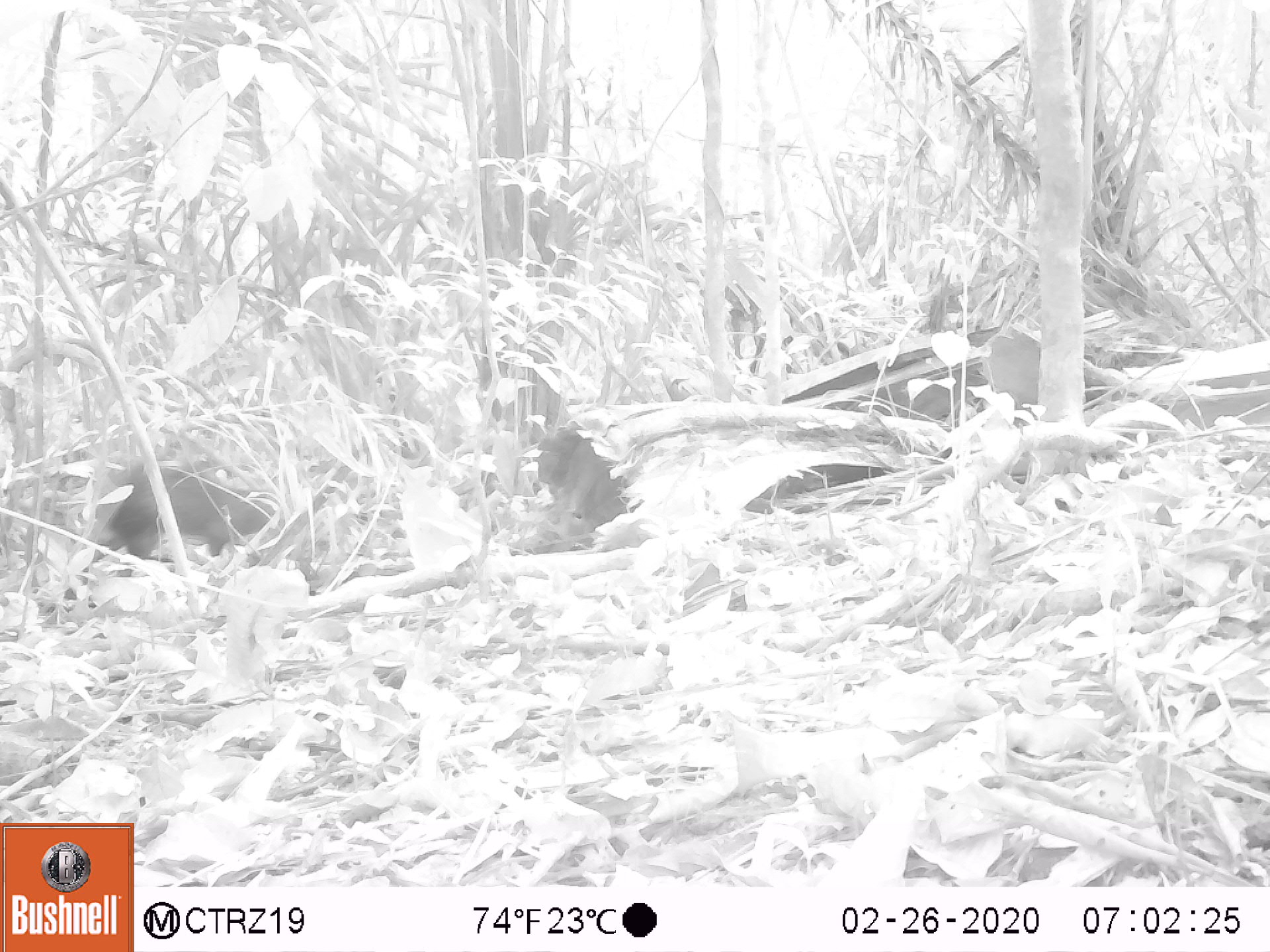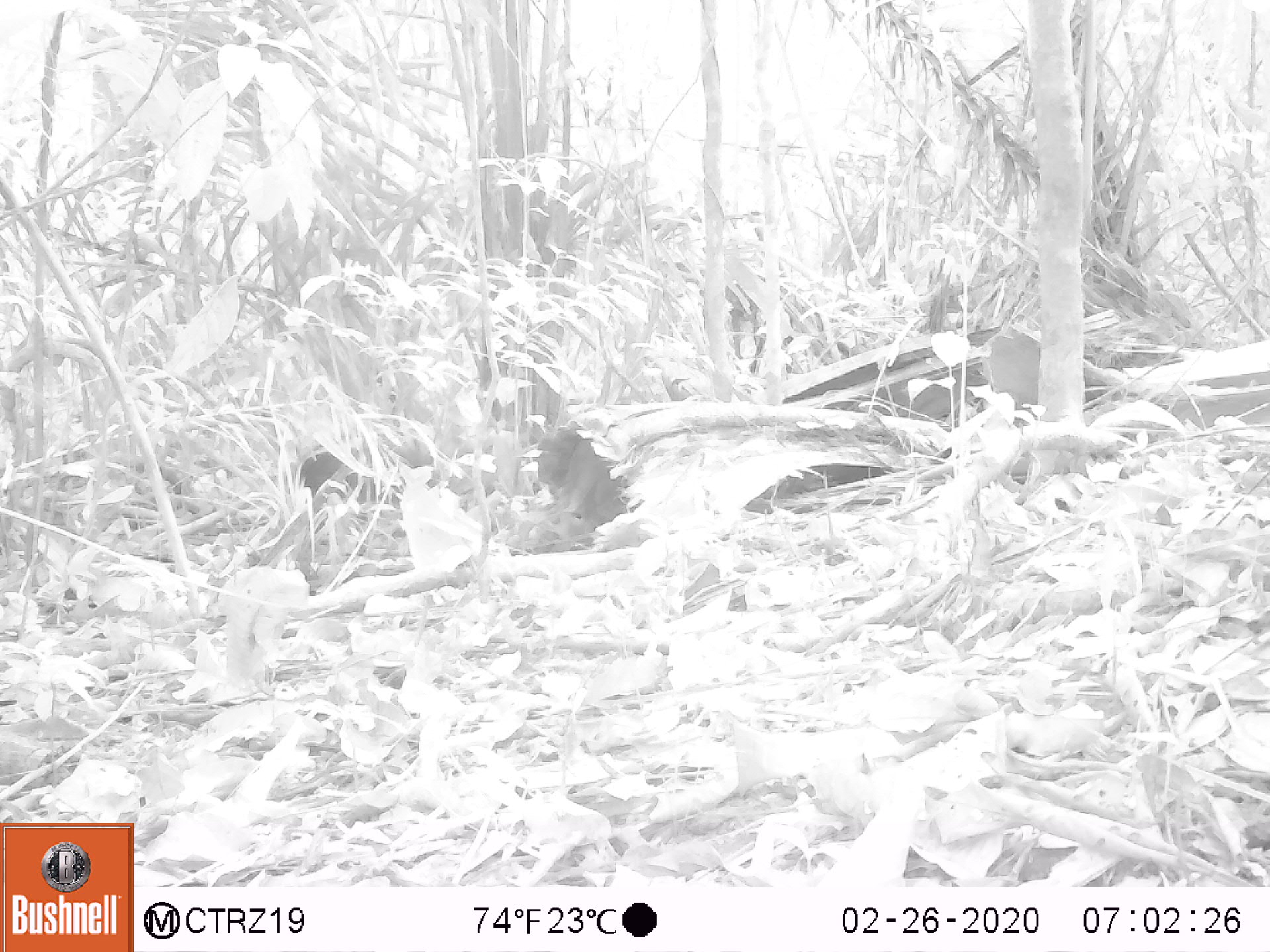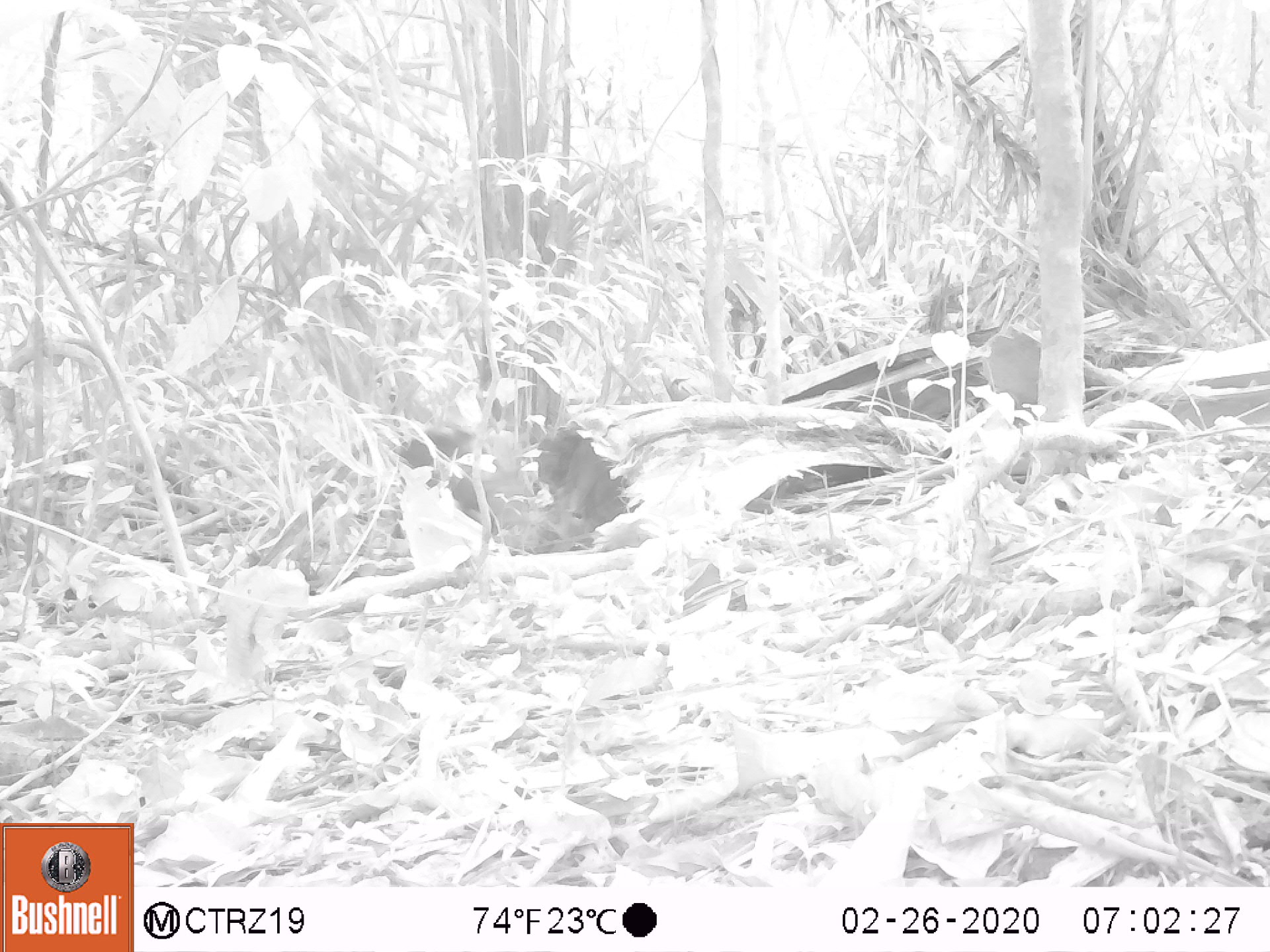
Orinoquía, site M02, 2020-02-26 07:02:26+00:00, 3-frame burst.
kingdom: Animalia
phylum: Chordata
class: Mammalia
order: Rodentia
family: Dasyproctidae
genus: Dasyprocta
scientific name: Dasyprocta fuliginosa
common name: black agouti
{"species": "black agouti (Dasyprocta fuliginosa)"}